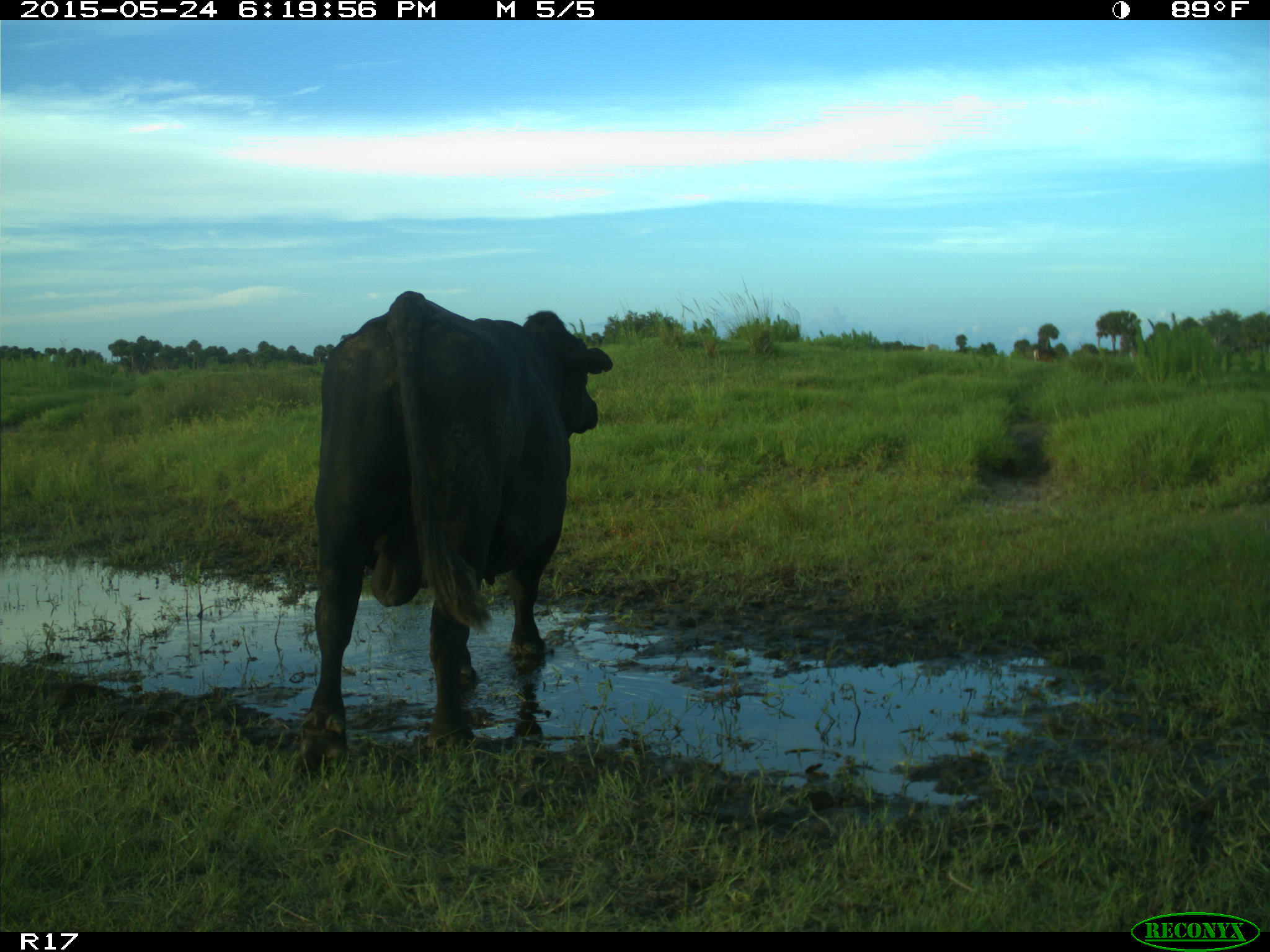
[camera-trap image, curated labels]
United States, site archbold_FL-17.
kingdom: Animalia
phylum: Chordata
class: Mammalia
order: Artiodactyla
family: Bovidae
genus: Bos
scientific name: Bos taurus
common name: domestic cow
Bos taurus (domestic cow).